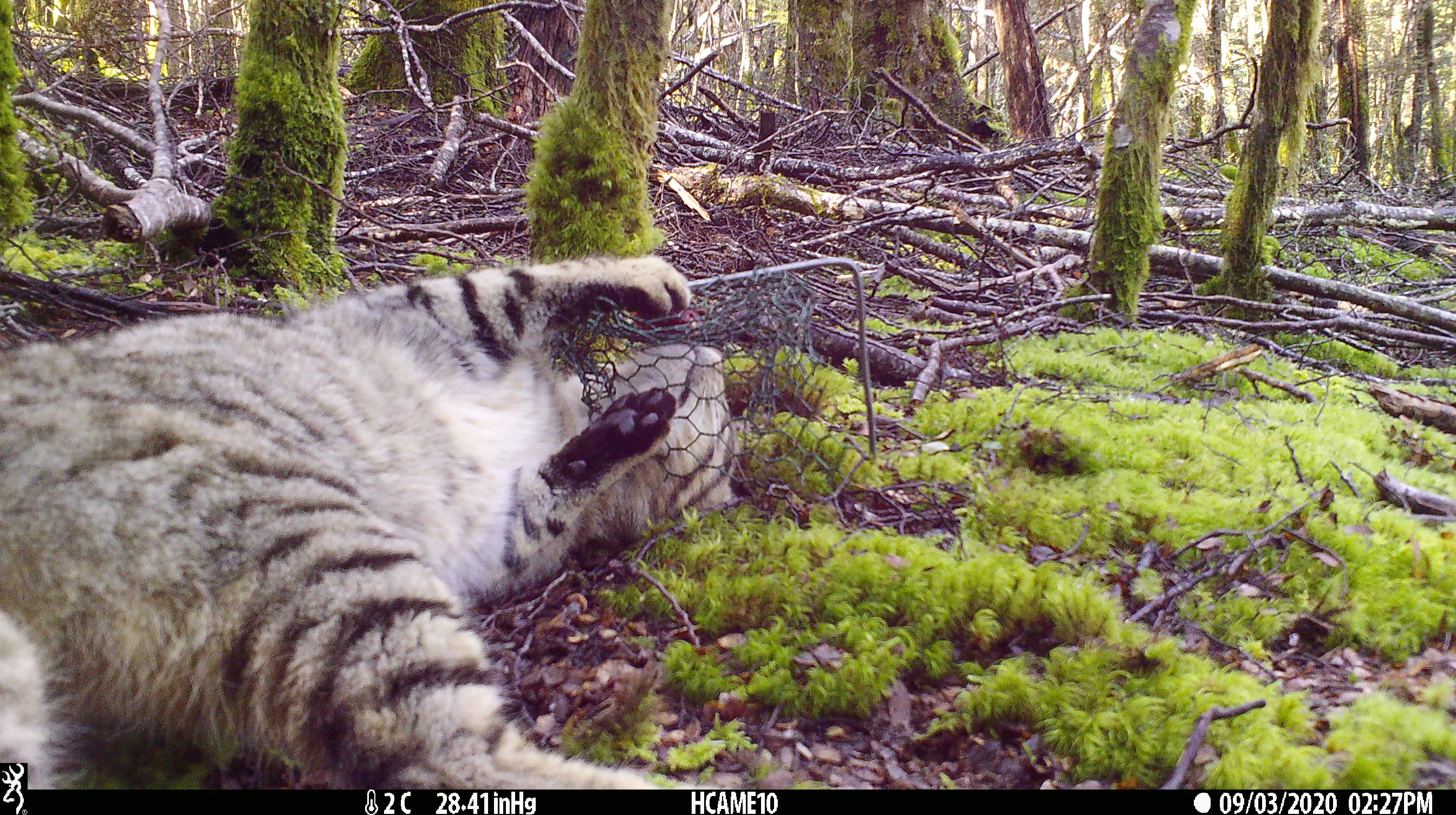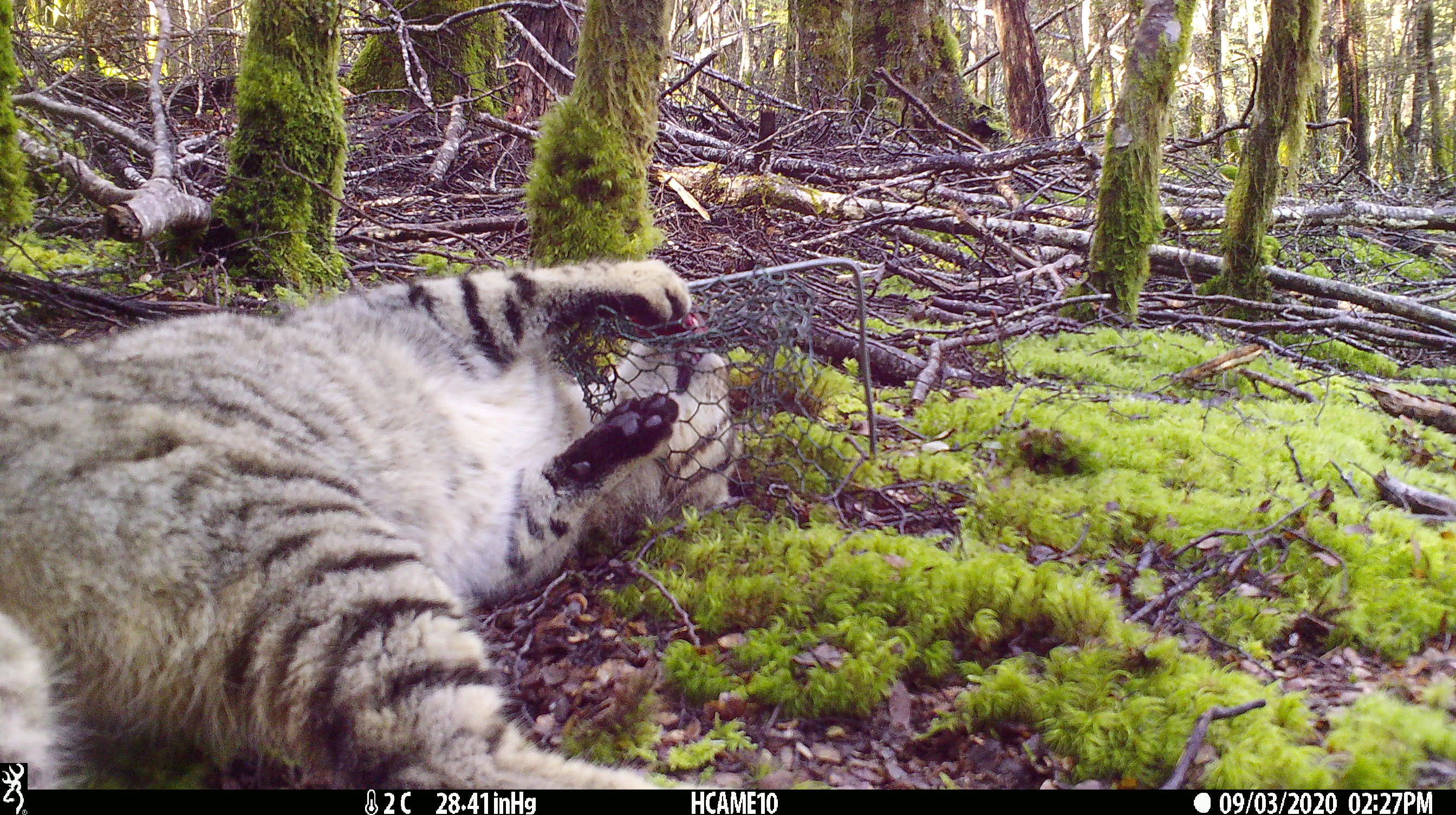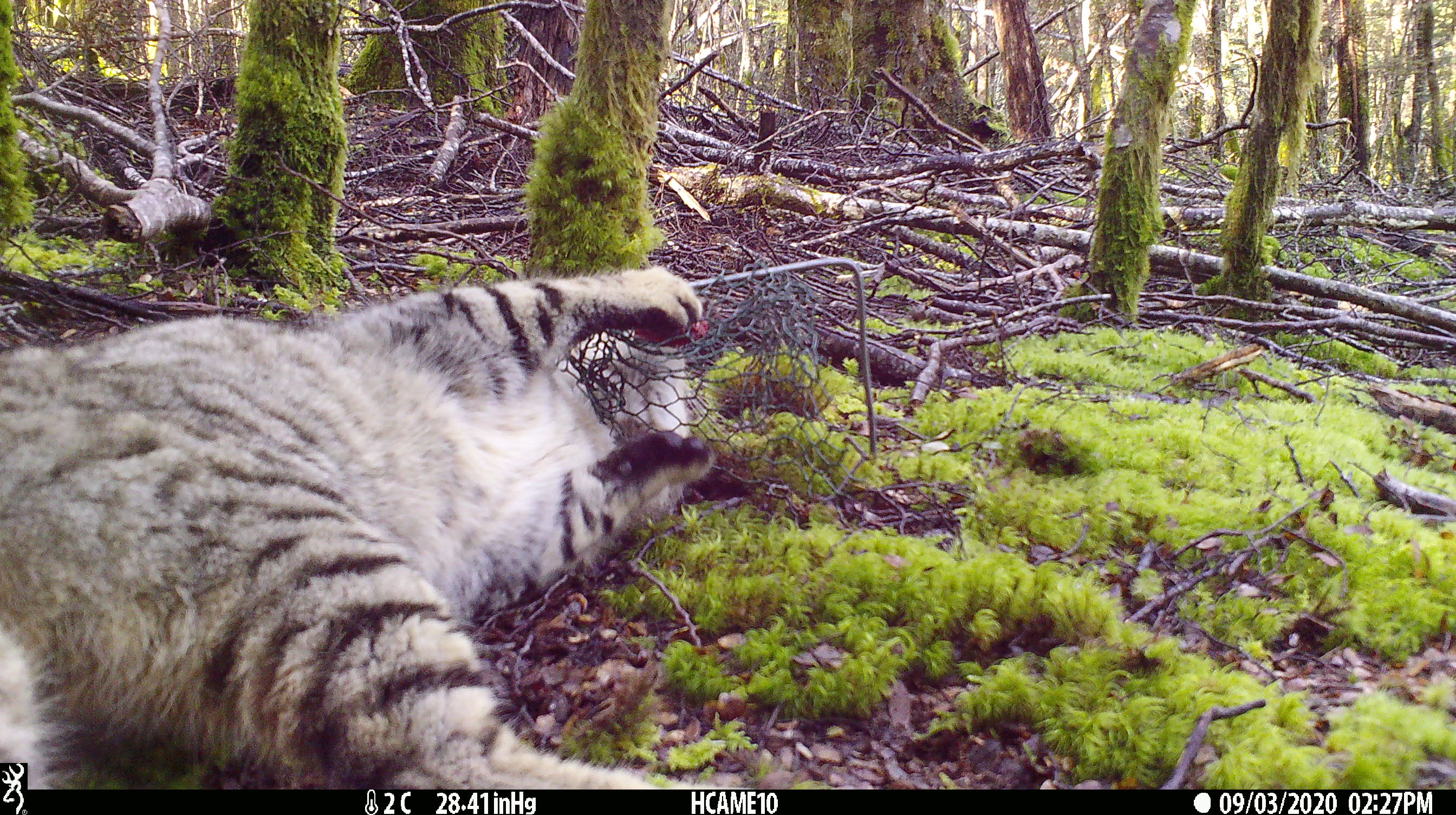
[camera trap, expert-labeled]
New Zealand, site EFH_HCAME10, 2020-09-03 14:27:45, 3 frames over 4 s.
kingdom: Animalia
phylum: Chordata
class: Mammalia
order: Carnivora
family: Felidae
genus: Felis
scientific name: Felis catus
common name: domestic cat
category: cat